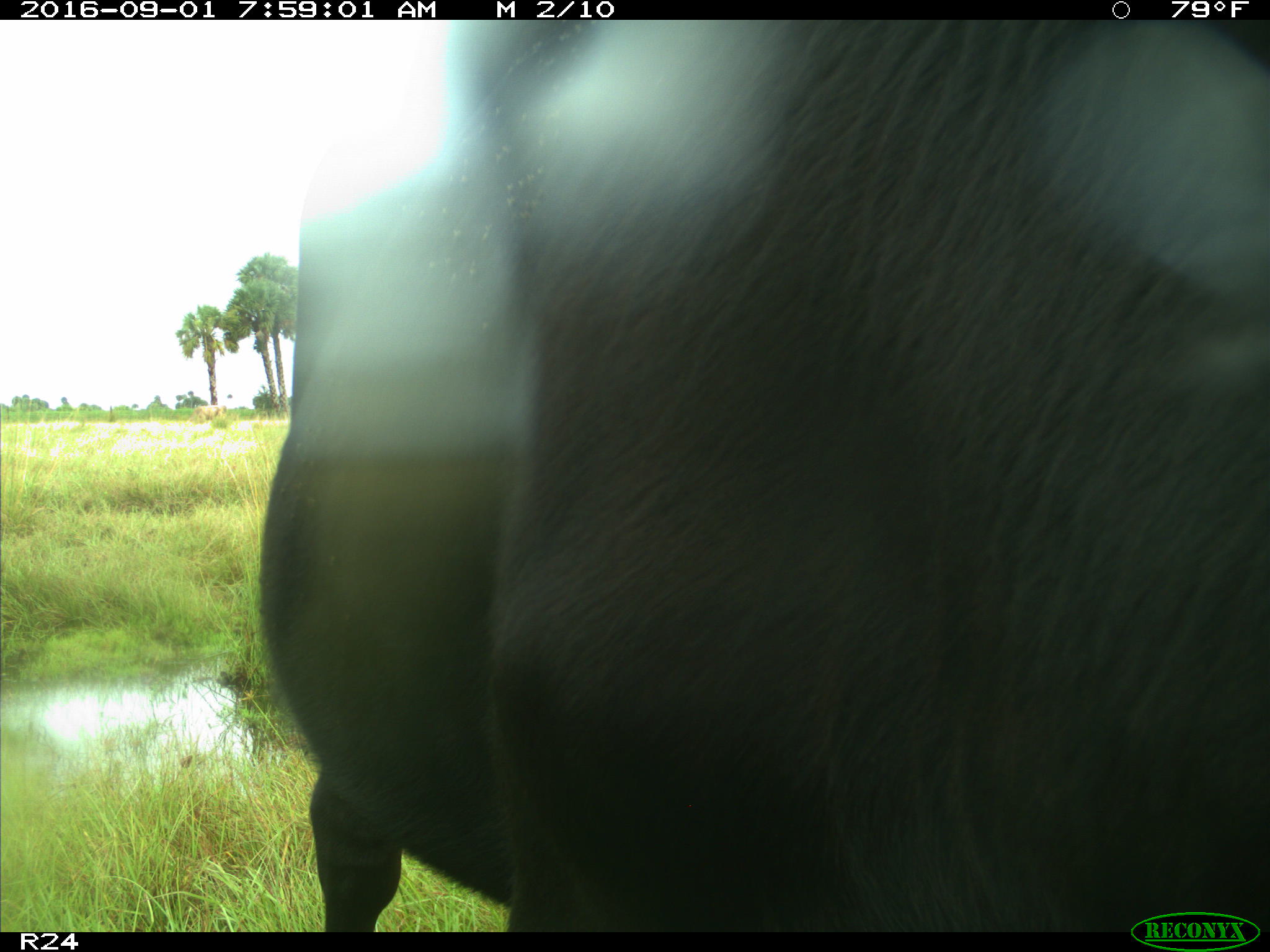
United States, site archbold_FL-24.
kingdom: Animalia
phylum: Chordata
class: Mammalia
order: Artiodactyla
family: Bovidae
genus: Bos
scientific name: Bos taurus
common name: domestic cow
Bos taurus (domestic cow).